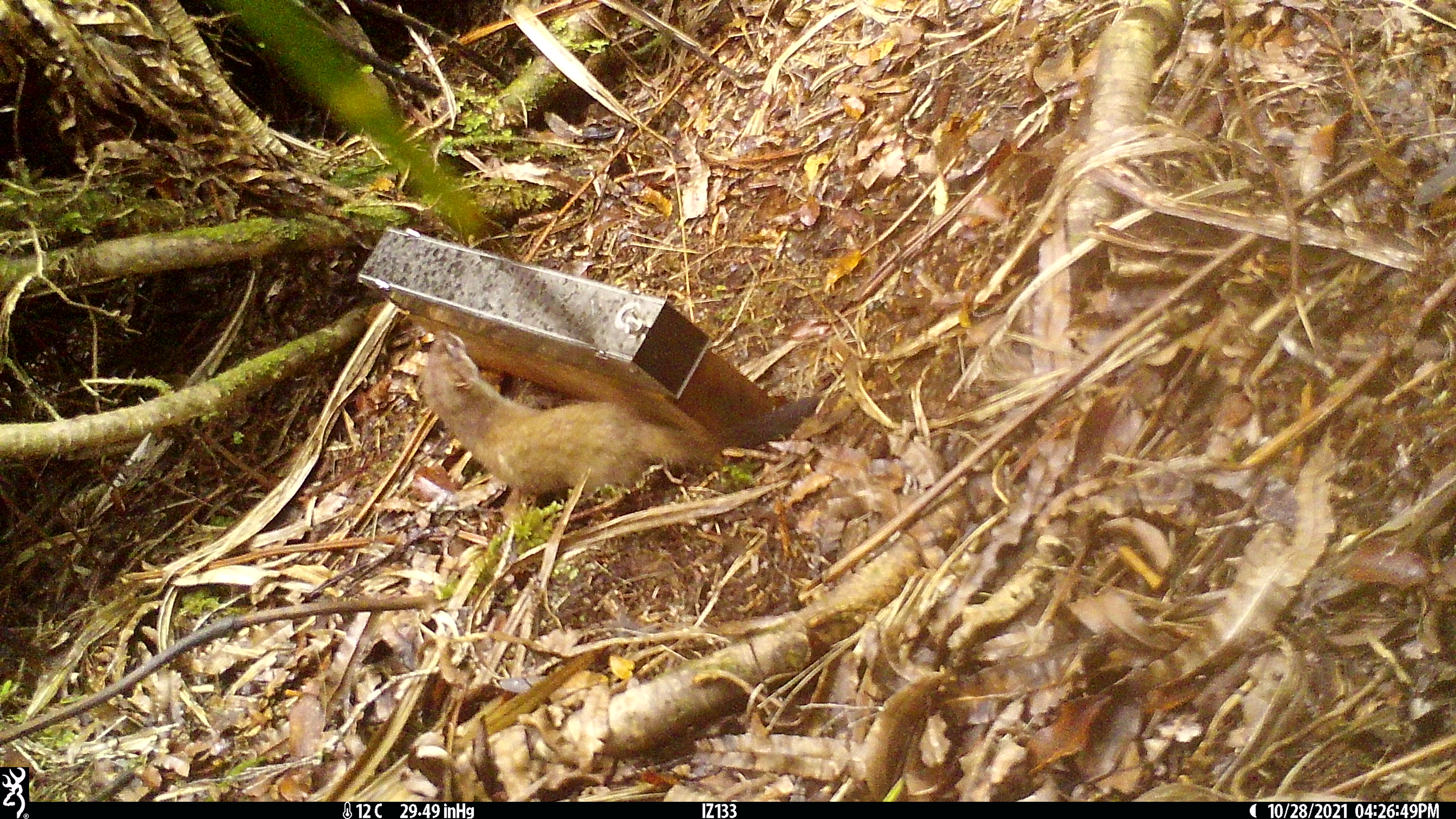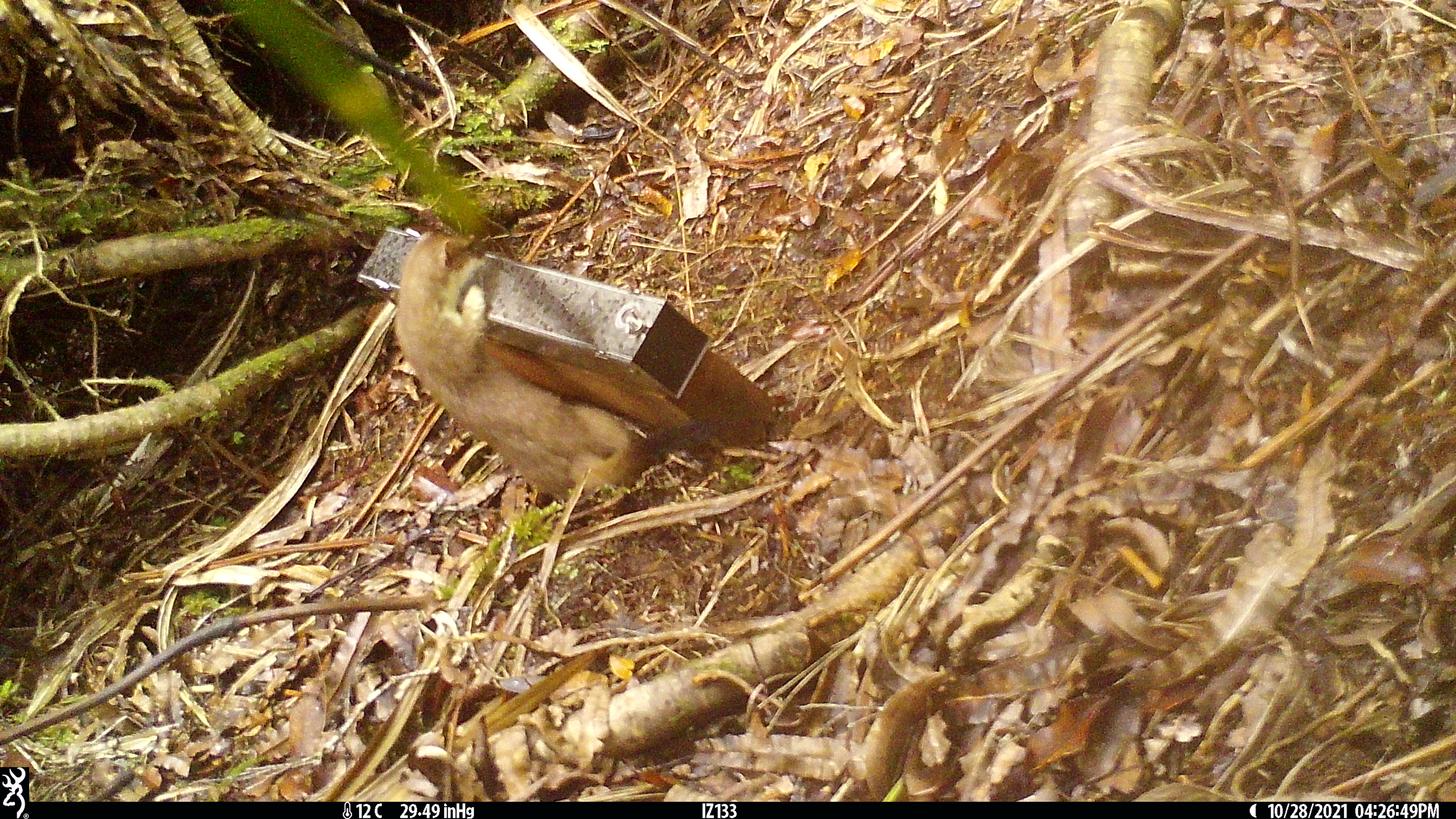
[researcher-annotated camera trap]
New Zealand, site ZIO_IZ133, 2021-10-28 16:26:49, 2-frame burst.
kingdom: Animalia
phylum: Chordata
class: Mammalia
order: Carnivora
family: Mustelidae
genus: Mustela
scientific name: Mustela erminea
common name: stoat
Stoat (Mustela erminea).